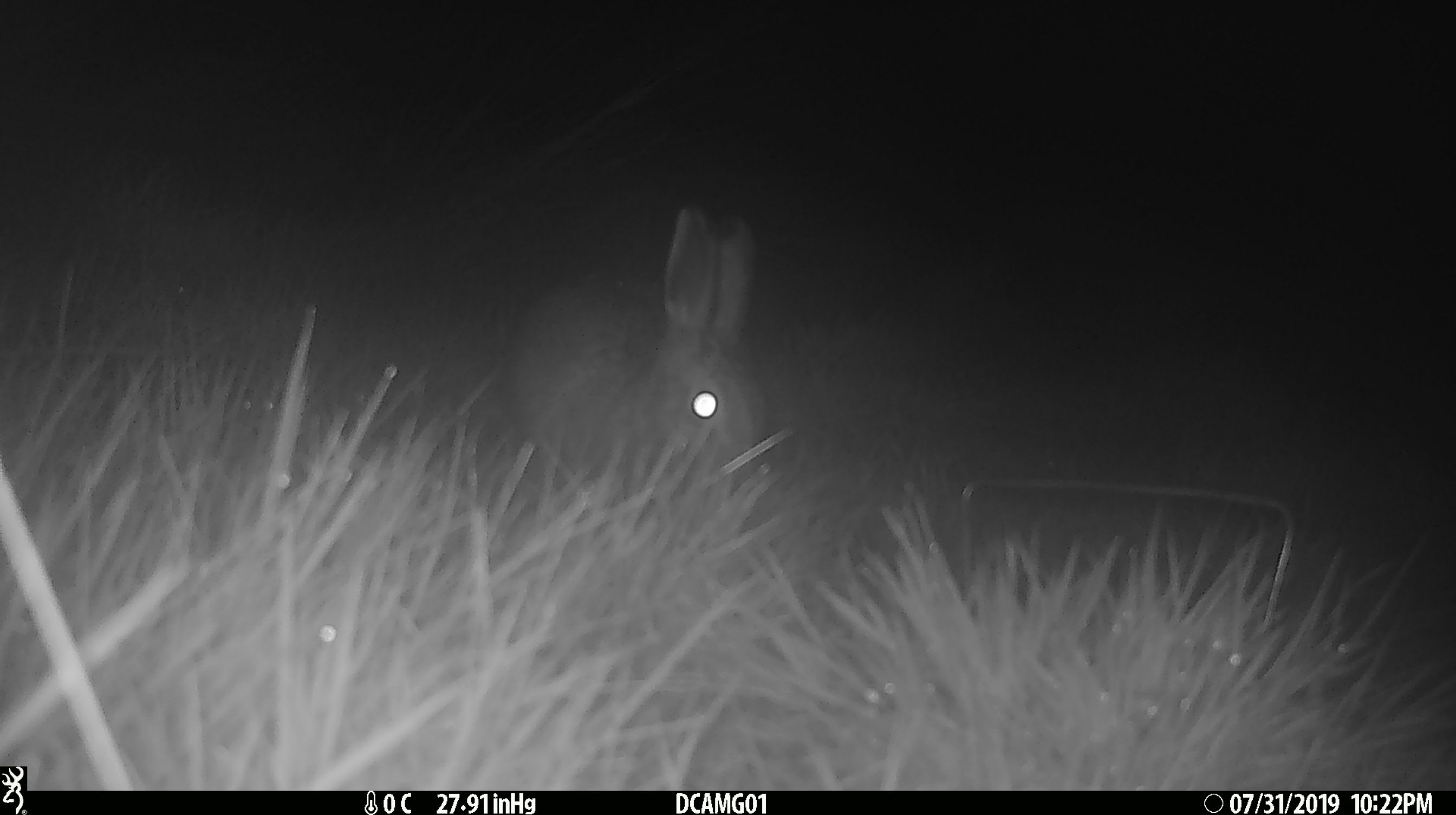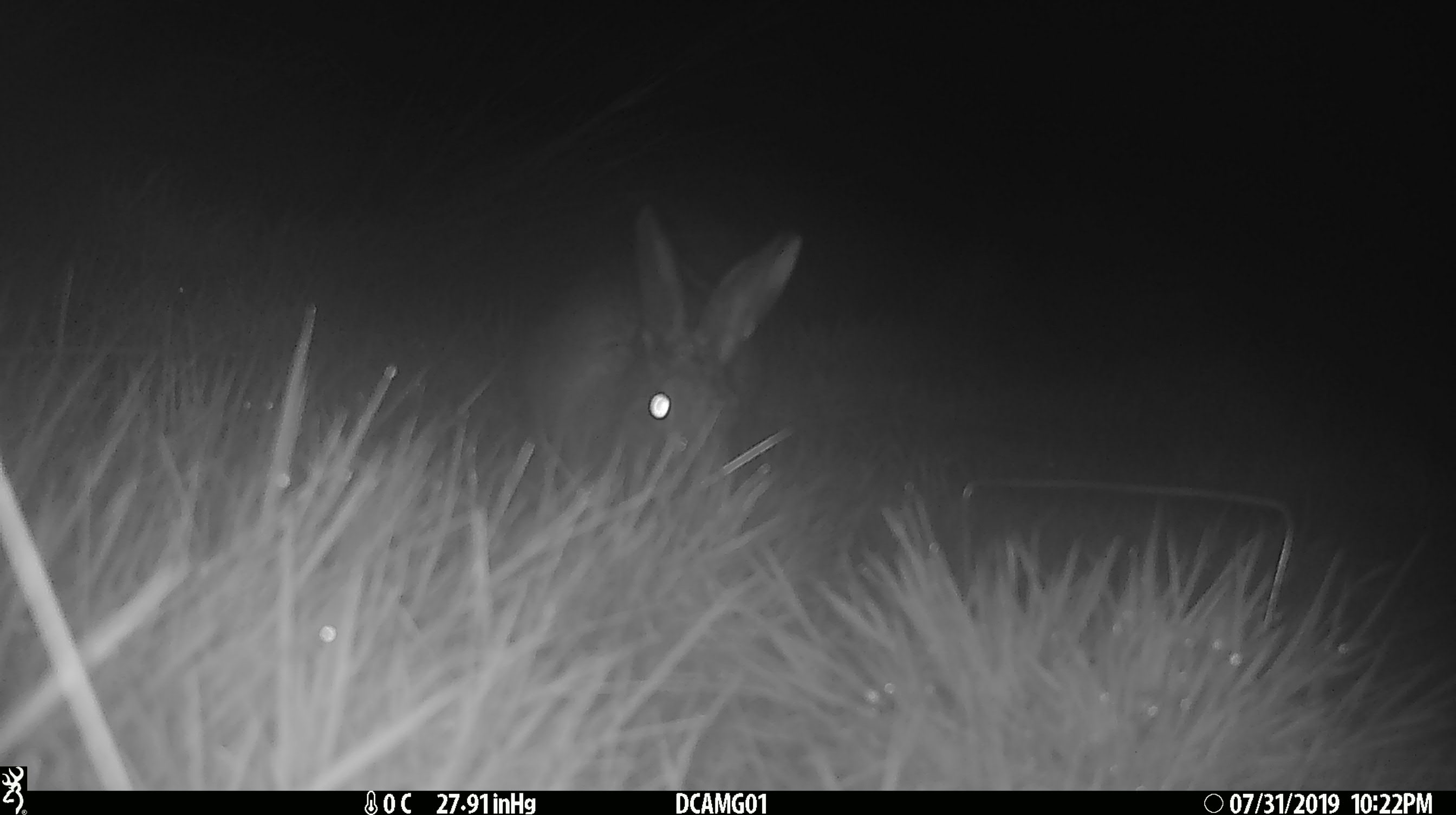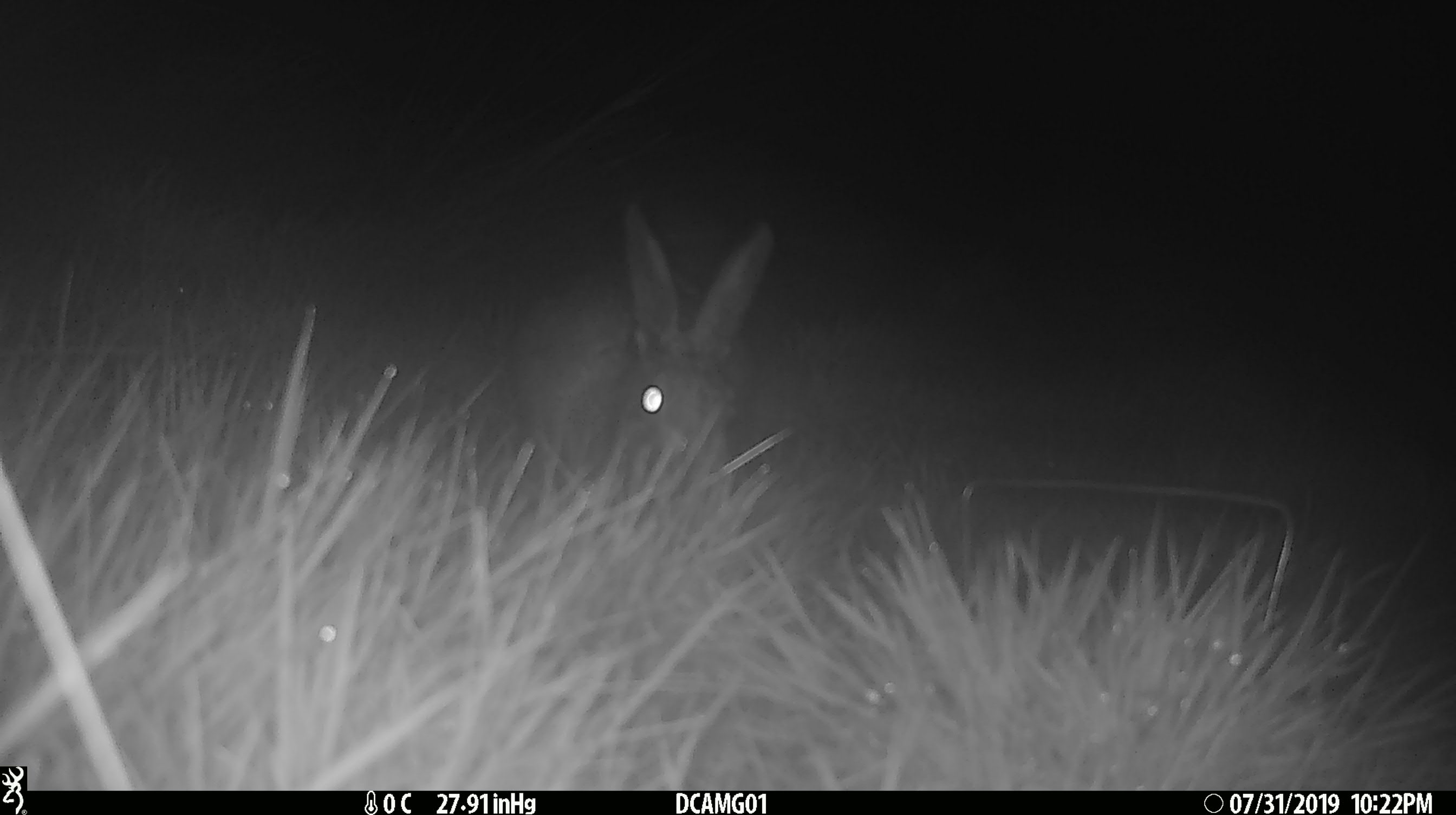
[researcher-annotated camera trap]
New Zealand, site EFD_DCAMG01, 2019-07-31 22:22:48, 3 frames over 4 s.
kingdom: Animalia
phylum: Chordata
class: Mammalia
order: Lagomorpha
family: Leporidae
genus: Lepus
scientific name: Lepus europaeus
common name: brown hare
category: hare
Hare (brown hare) (Lepus europaeus).